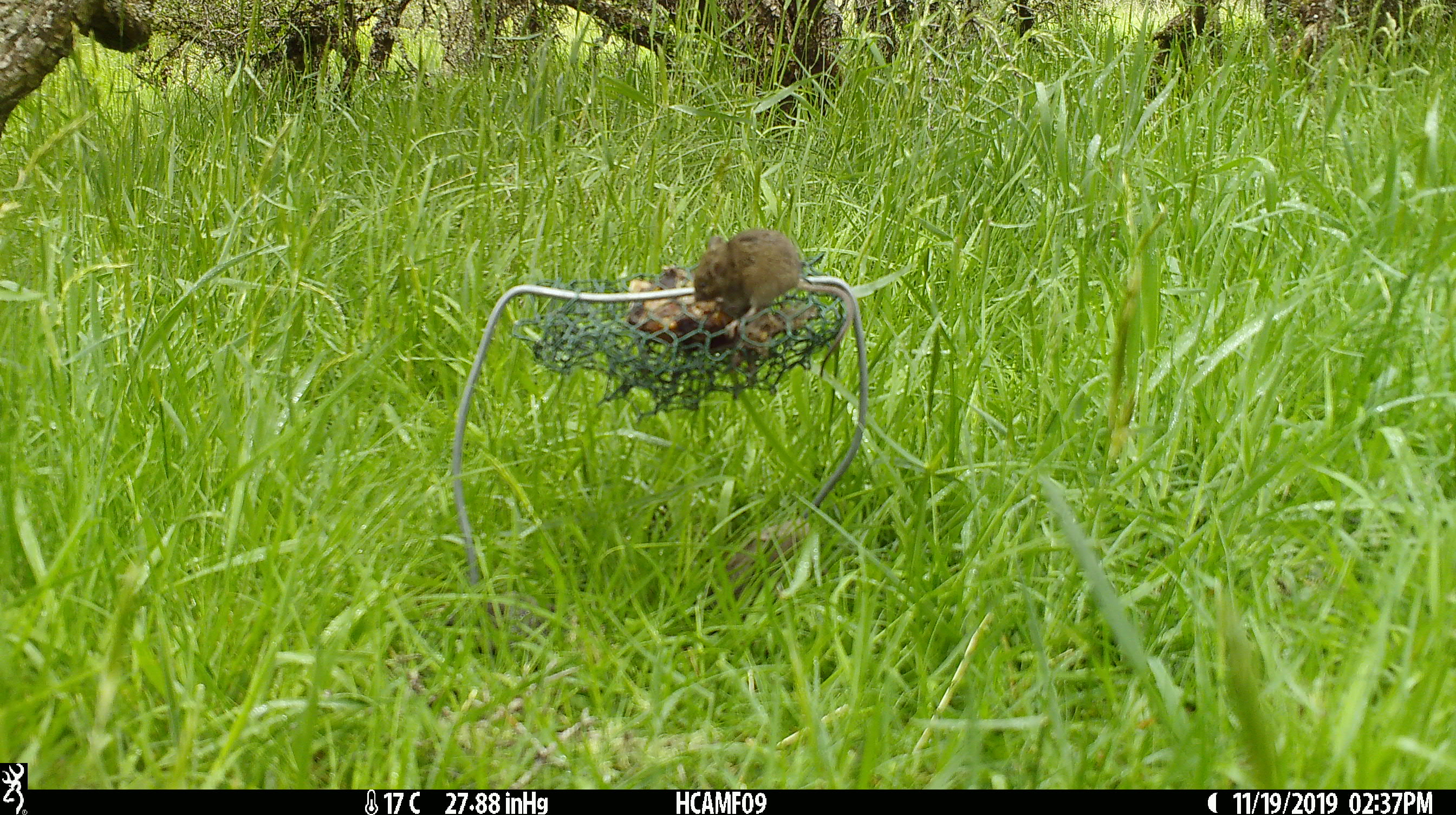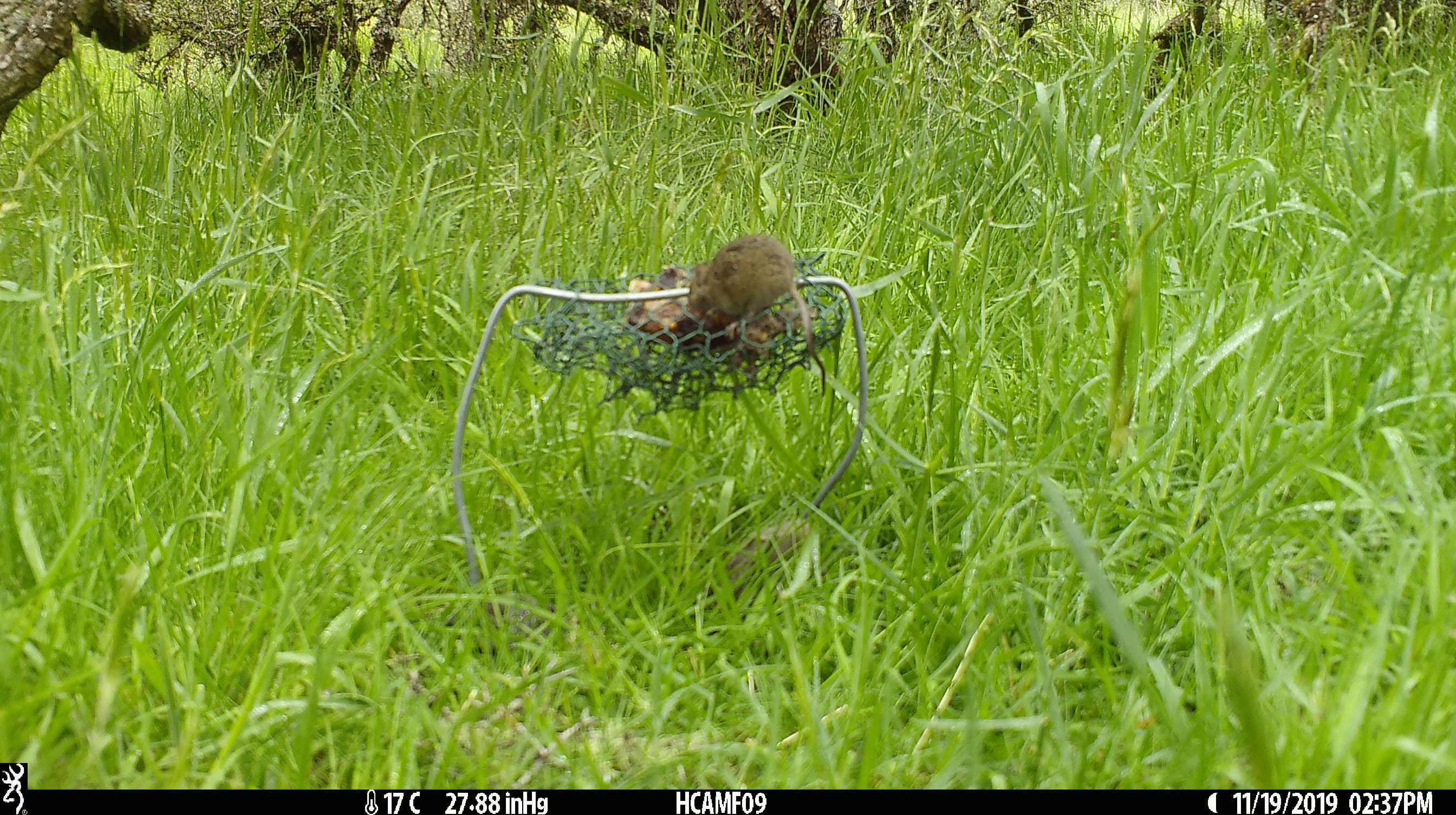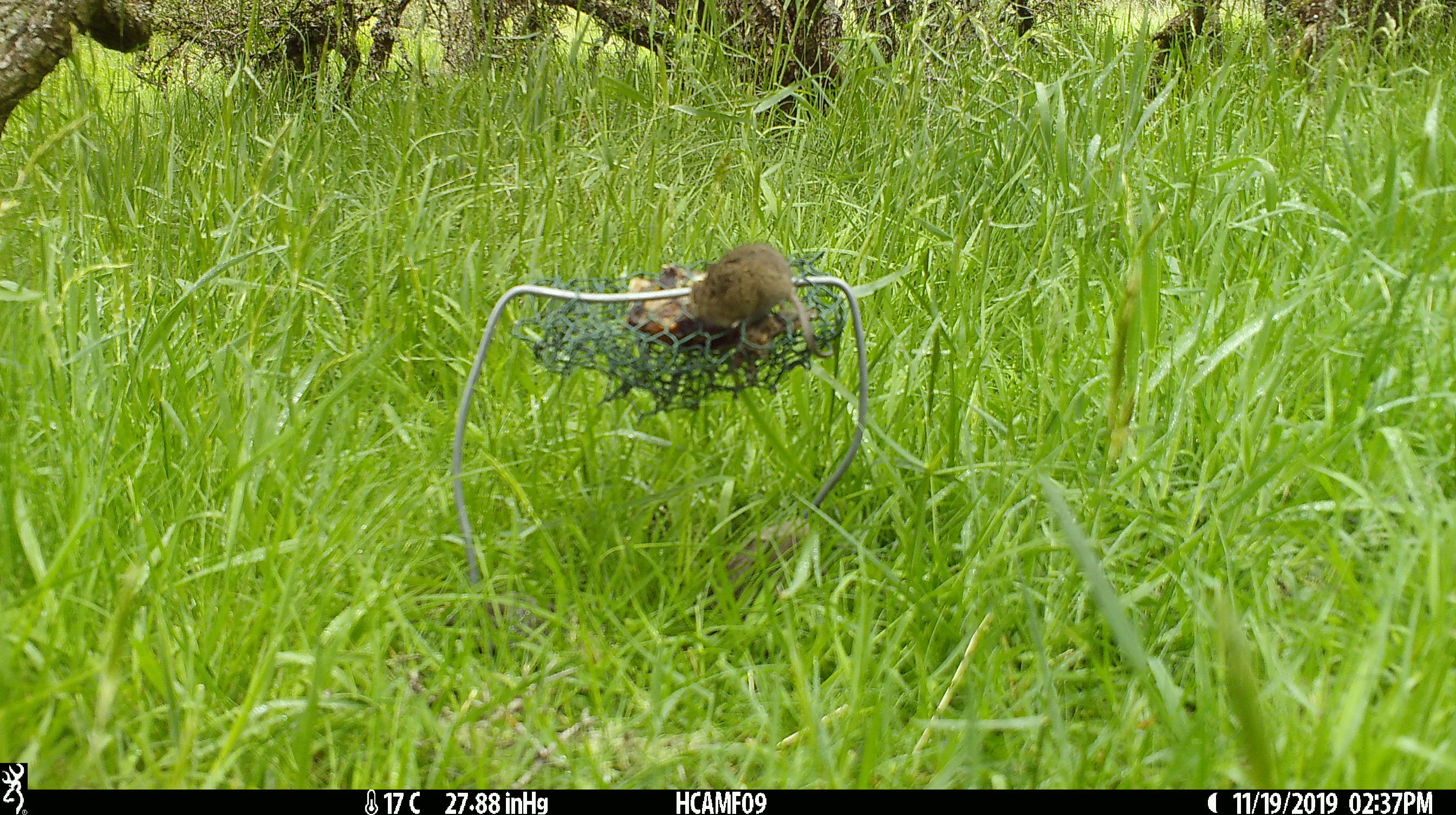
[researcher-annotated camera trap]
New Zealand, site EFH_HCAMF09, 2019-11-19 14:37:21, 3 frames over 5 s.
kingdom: Animalia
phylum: Chordata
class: Mammalia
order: Rodentia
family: Muridae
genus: Mus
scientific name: Mus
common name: mouse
Mouse (Mus).